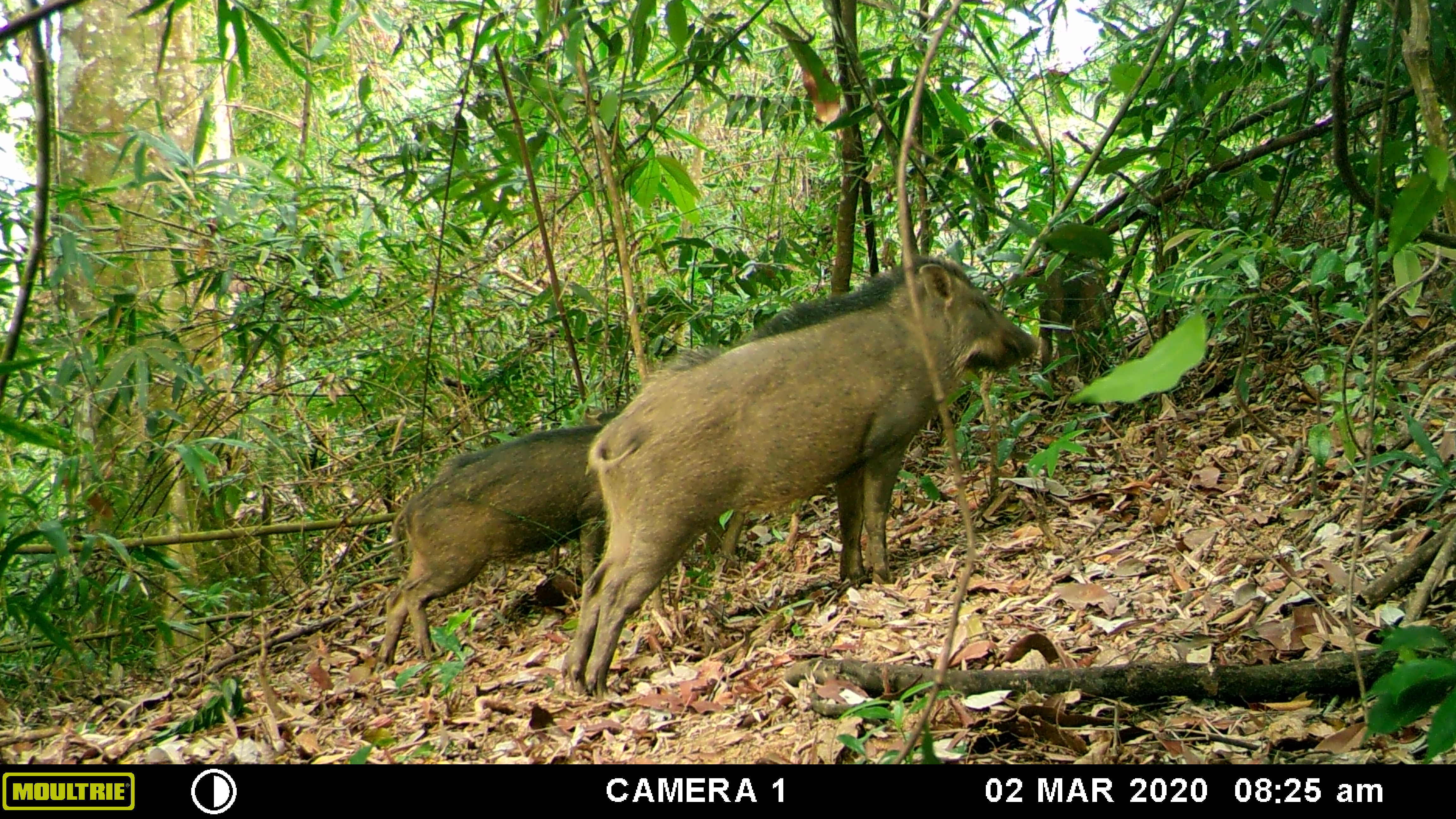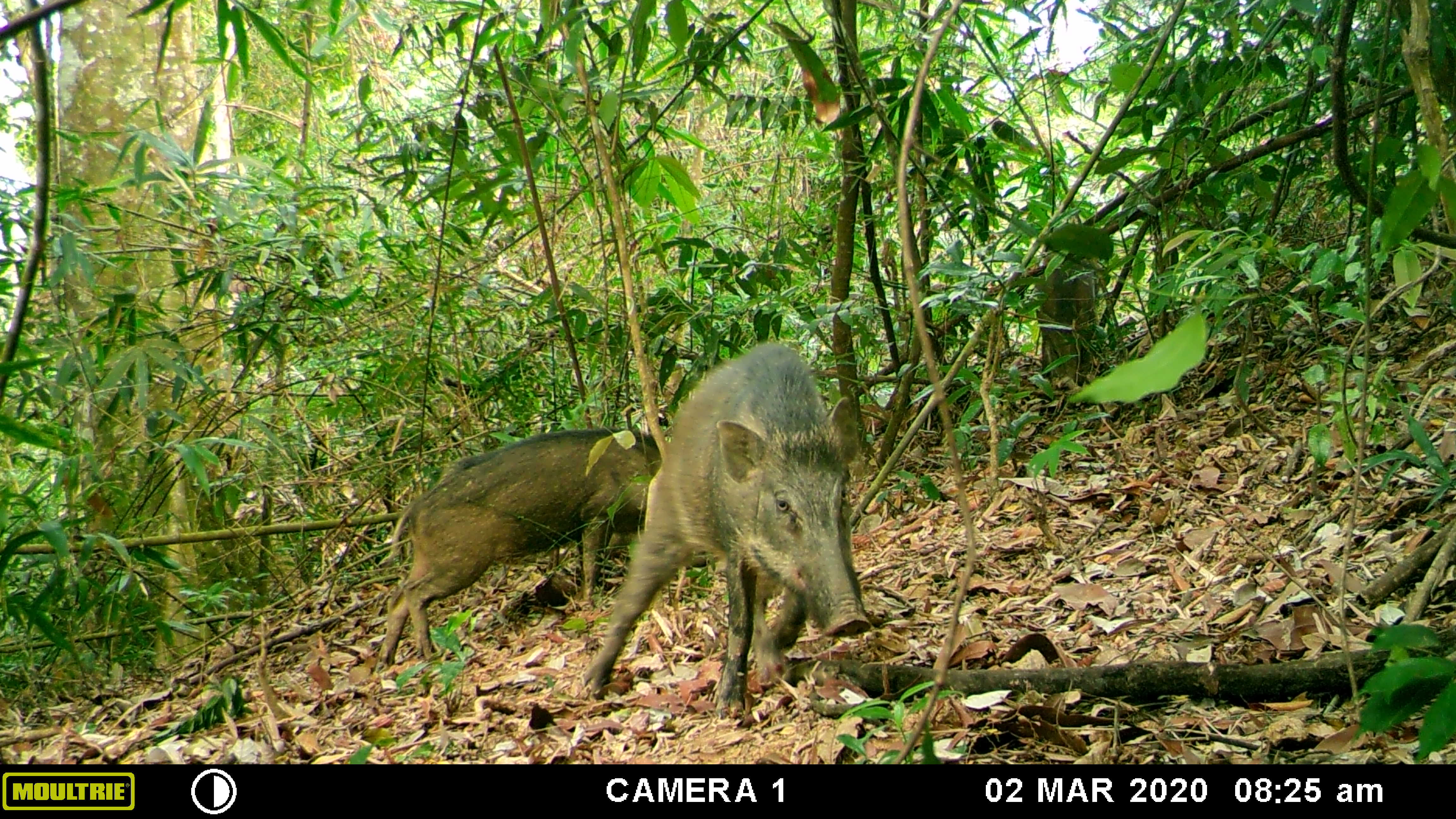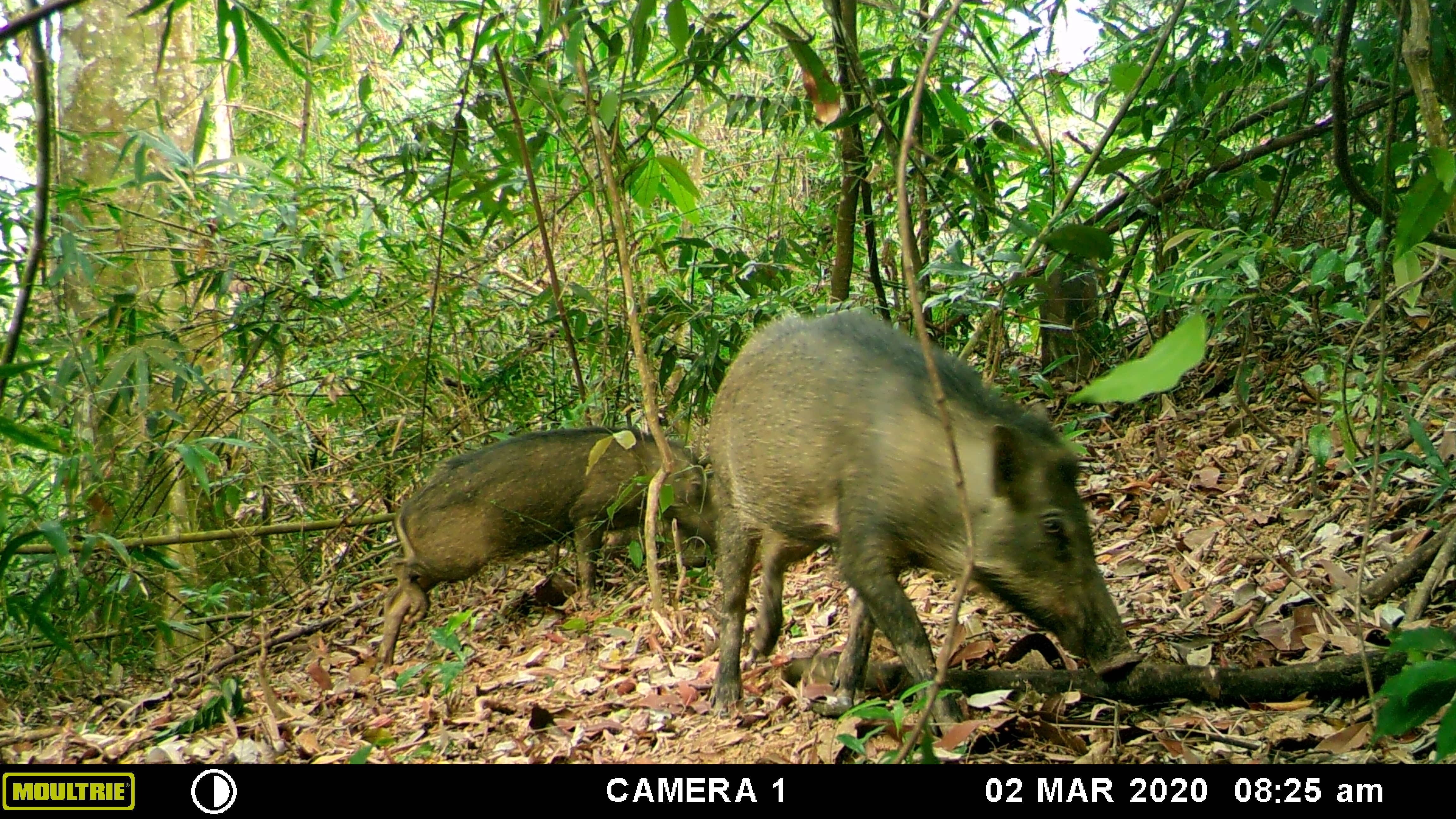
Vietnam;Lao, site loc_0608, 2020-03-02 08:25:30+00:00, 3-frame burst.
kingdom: Animalia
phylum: Chordata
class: Mammalia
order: Artiodactyla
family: Suidae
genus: Sus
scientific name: Sus scrofa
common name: eurasian wild pig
Eurasian wild pig (Sus scrofa). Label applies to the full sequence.